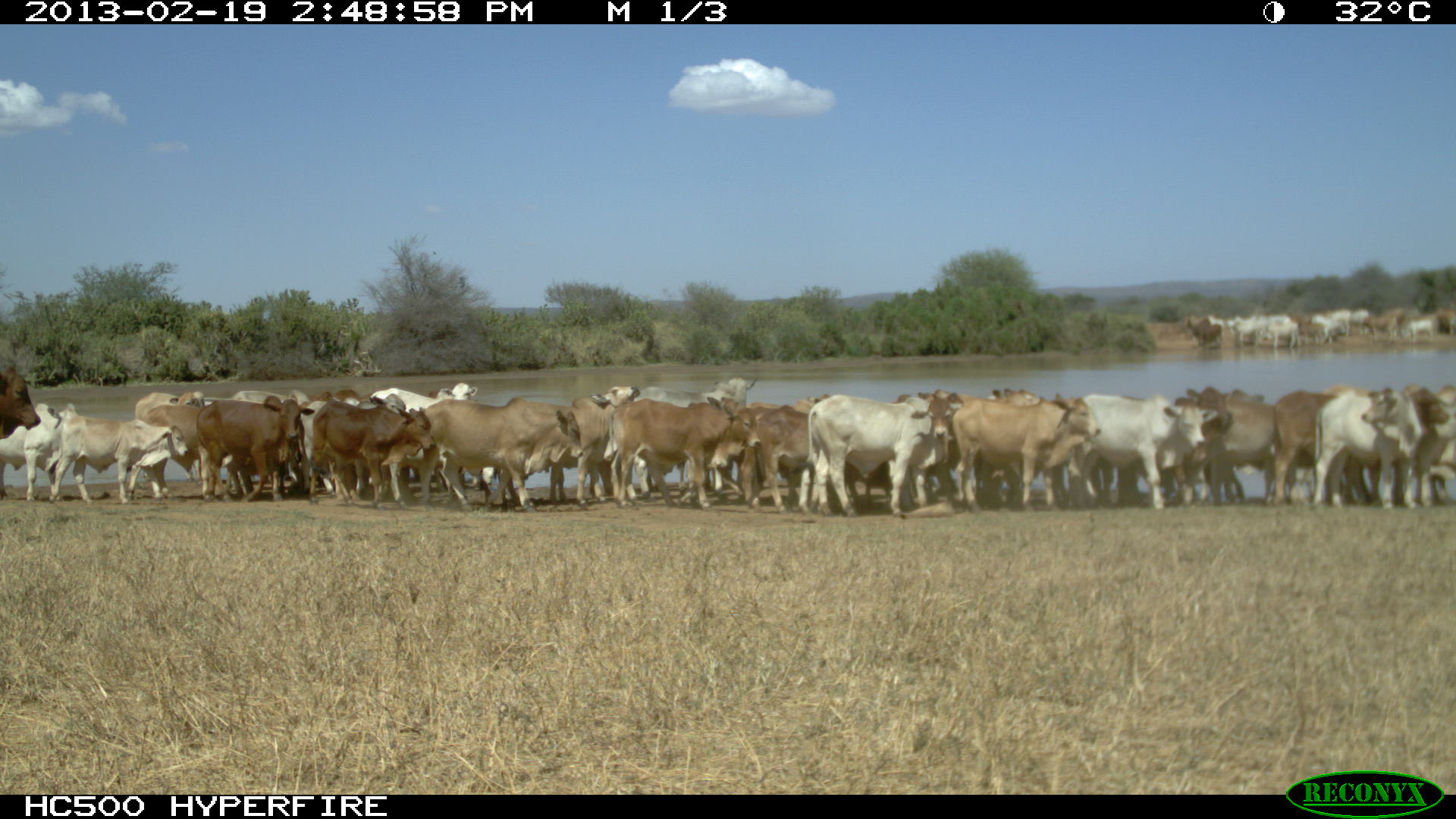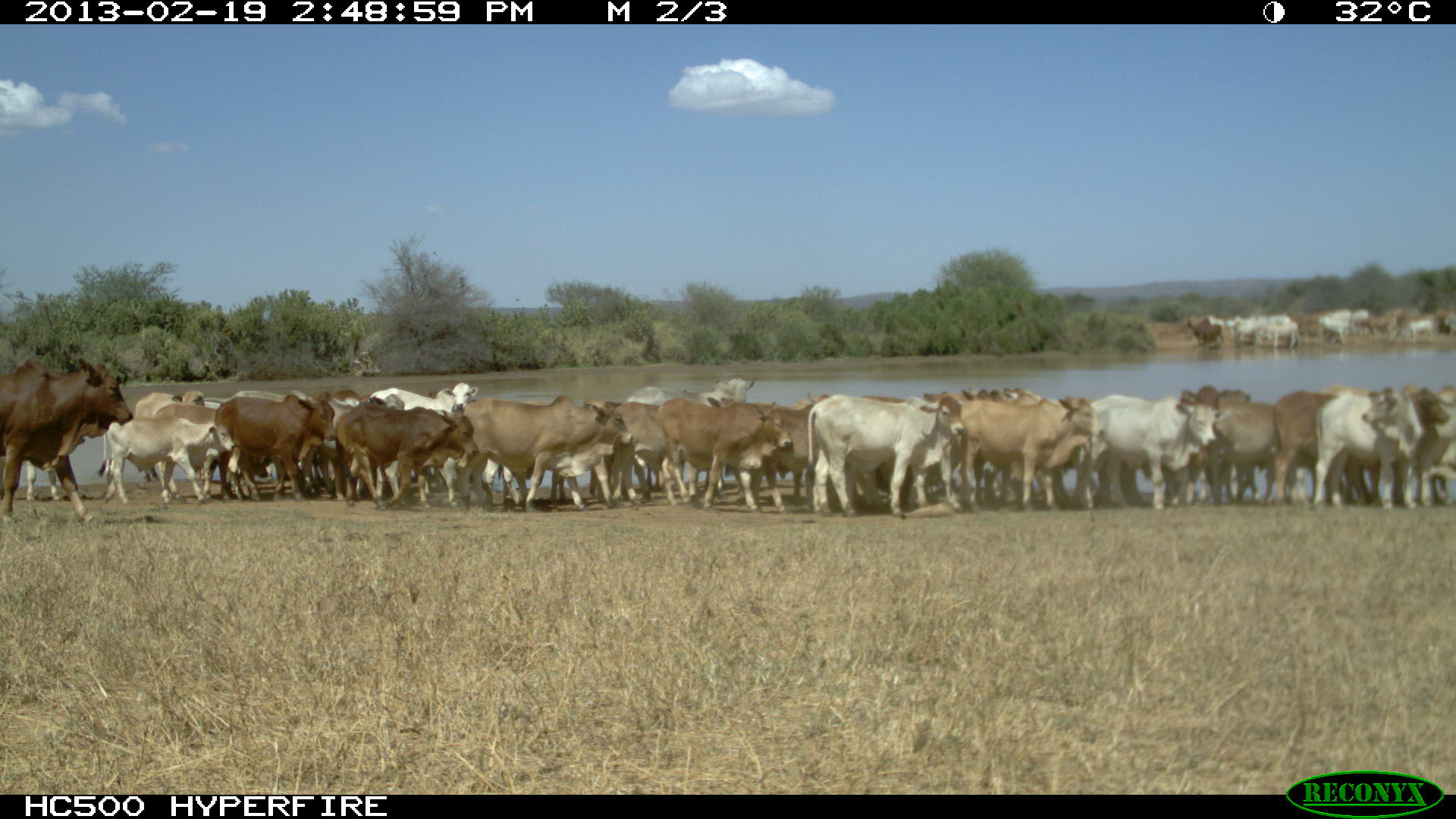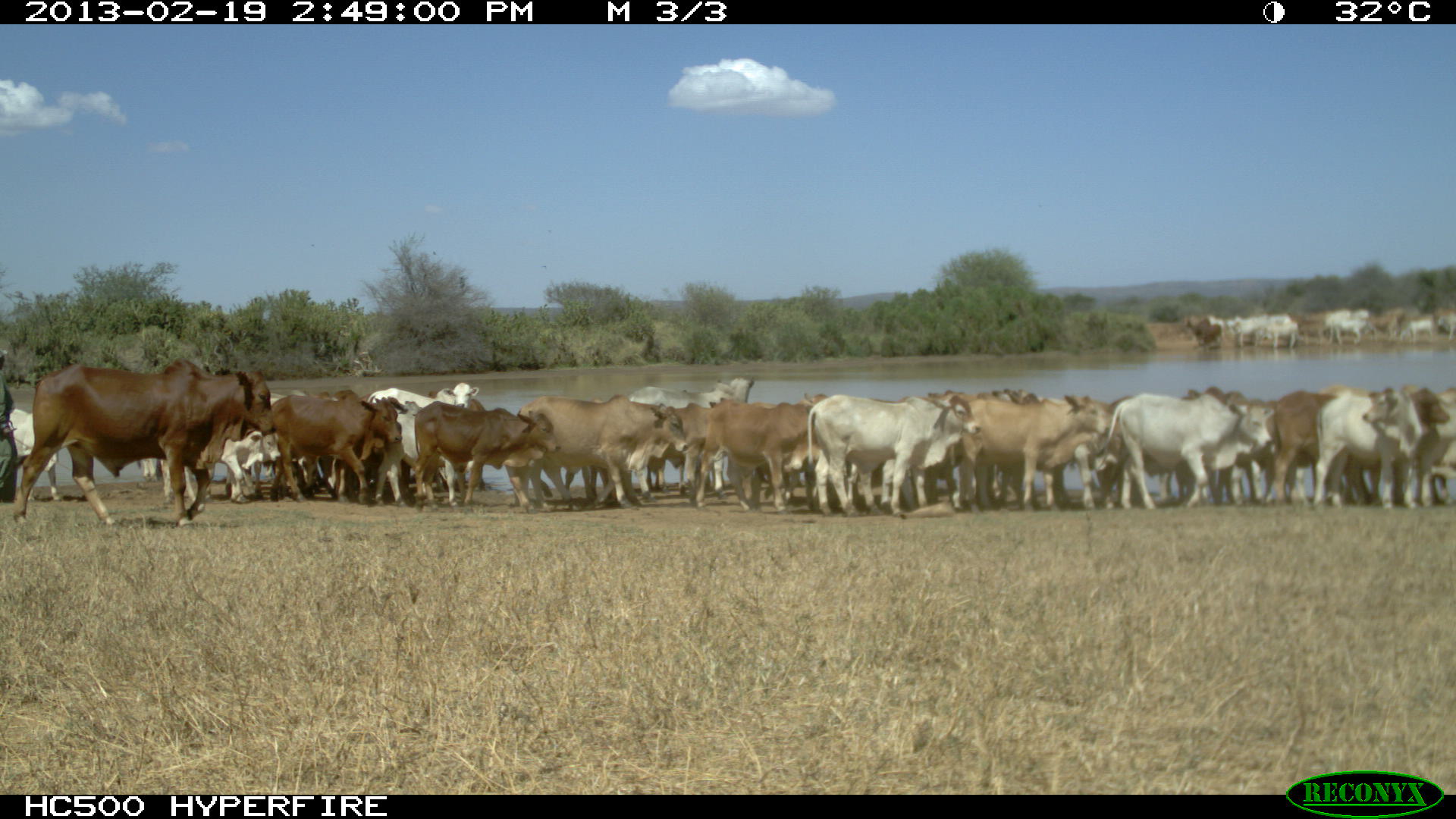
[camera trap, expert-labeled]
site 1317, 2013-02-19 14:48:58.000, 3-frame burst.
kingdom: Animalia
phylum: Chordata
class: Mammalia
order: Artiodactyla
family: Bovidae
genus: Bos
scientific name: Bos taurus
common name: domestic cattle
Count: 1.